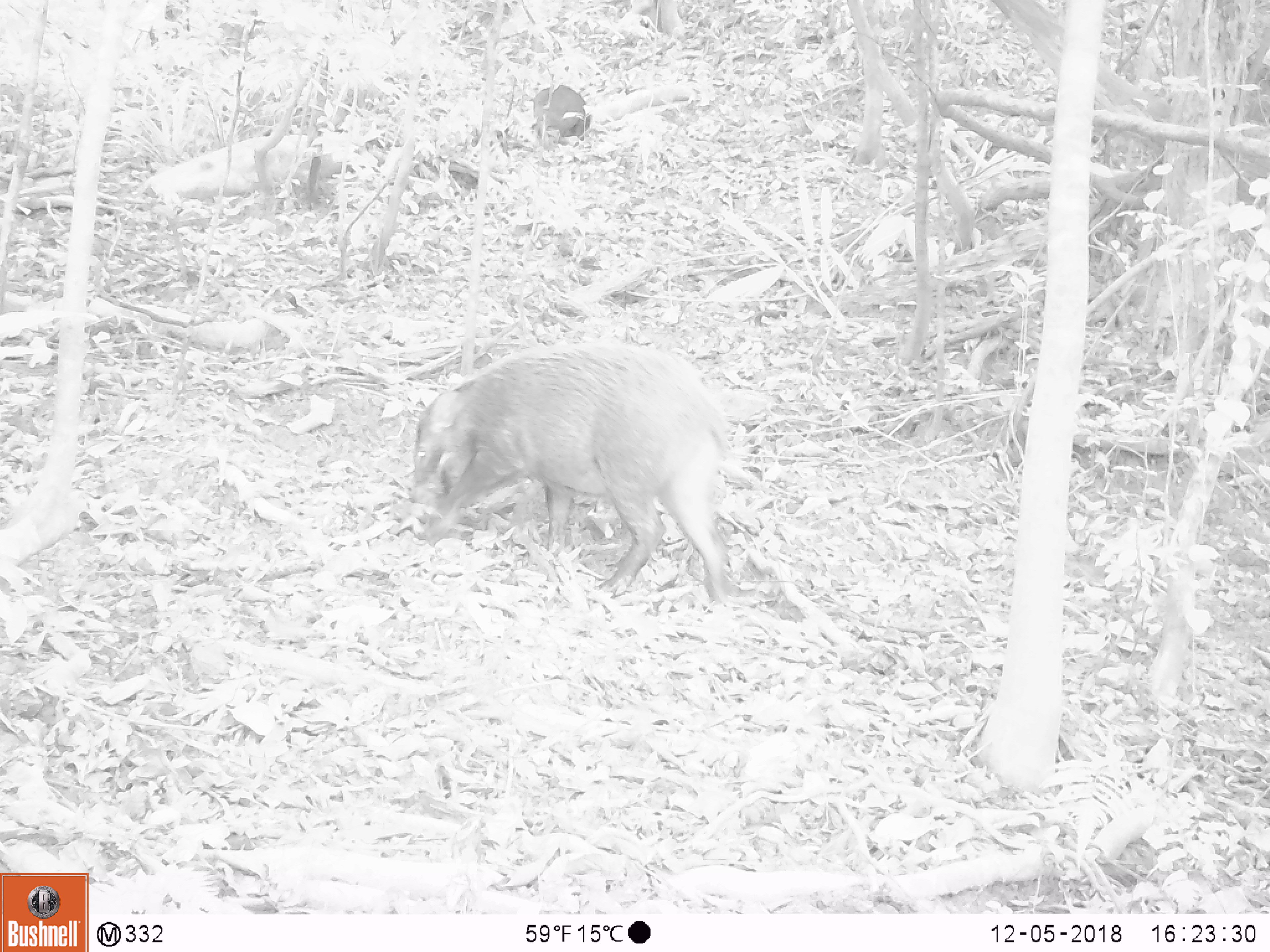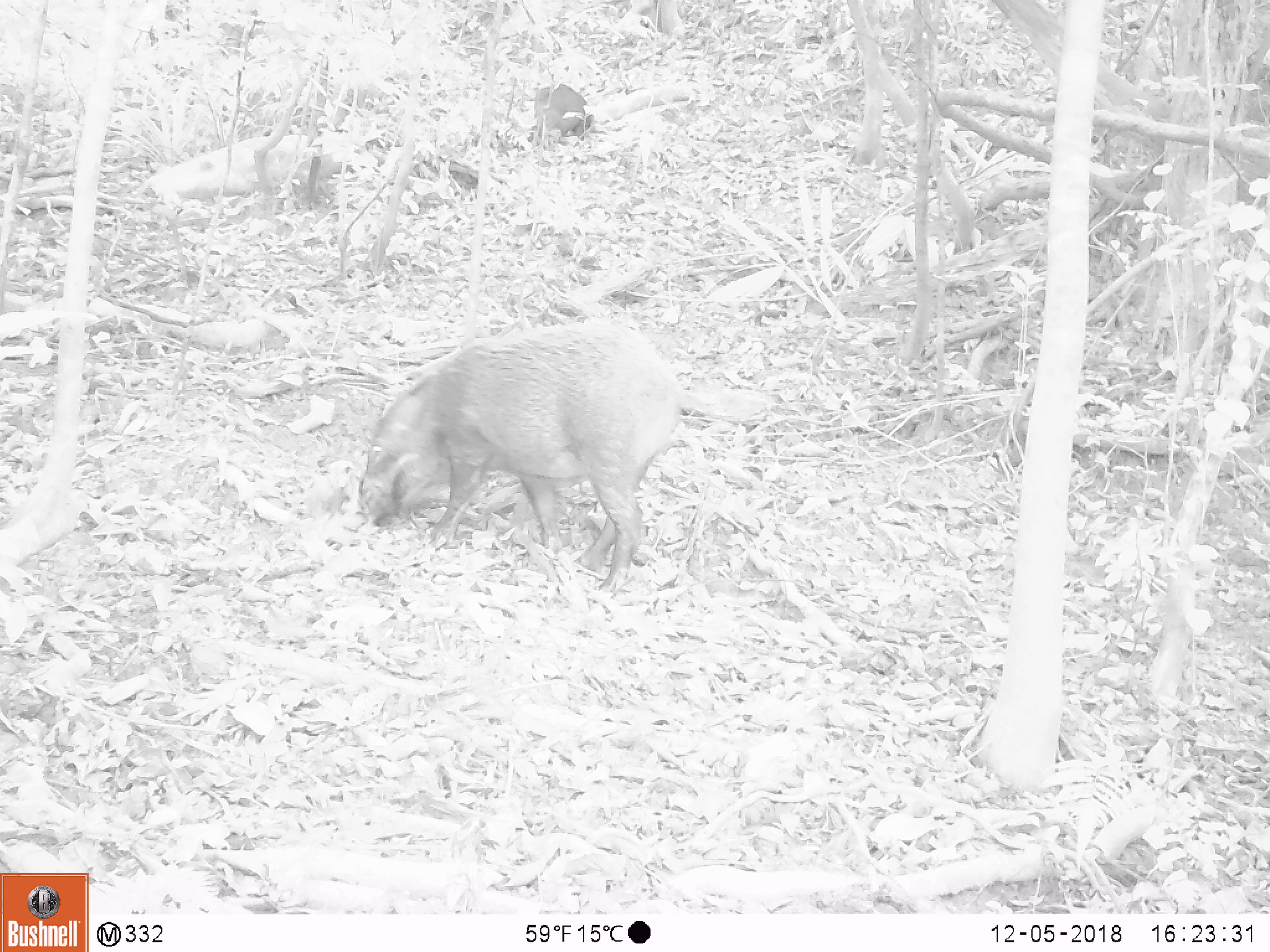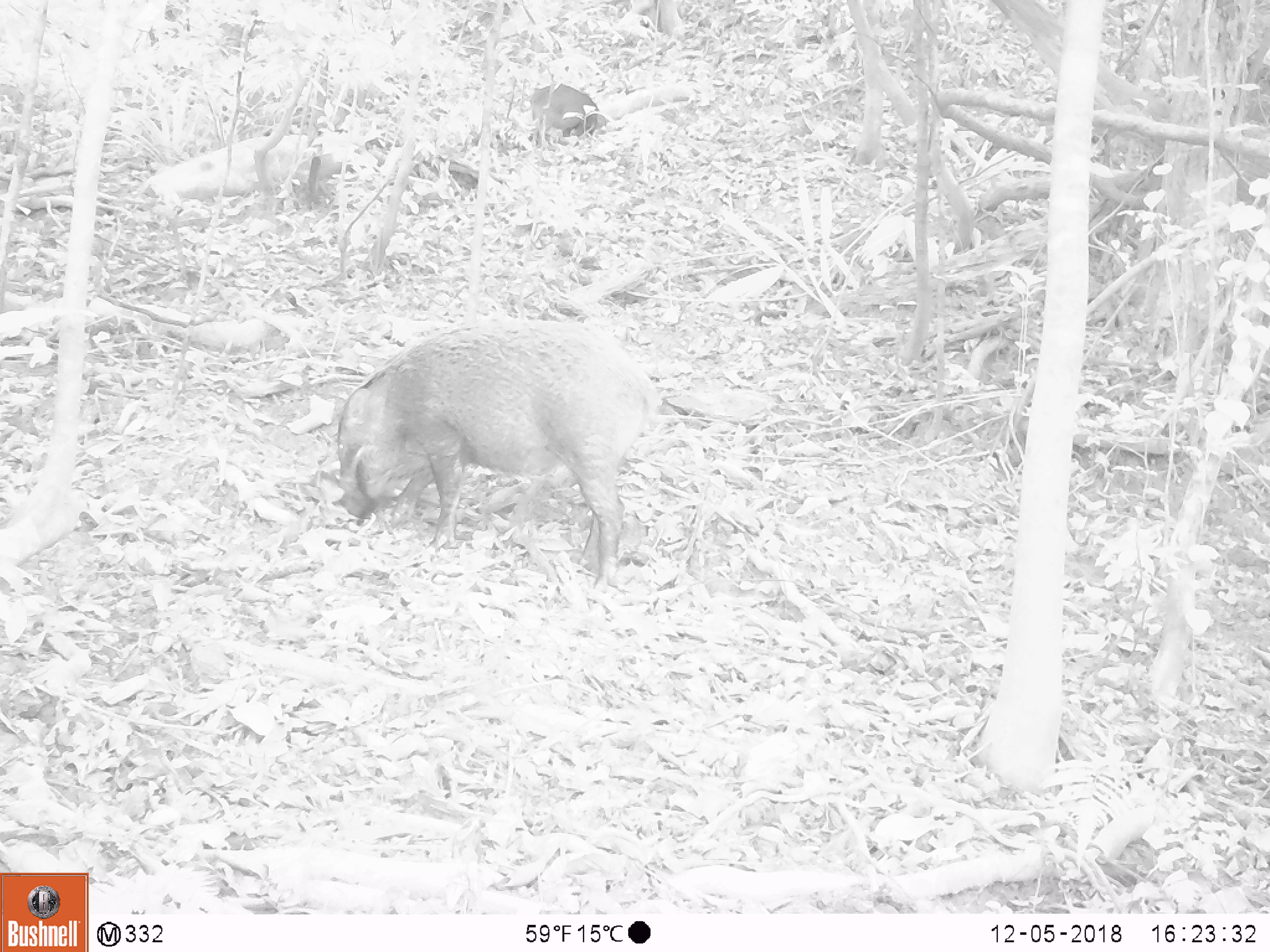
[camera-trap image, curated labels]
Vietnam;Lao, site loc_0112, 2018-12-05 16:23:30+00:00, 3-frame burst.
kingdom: Animalia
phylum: Chordata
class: Mammalia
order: Artiodactyla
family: Suidae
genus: Sus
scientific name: Sus scrofa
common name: eurasian wild pig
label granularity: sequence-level